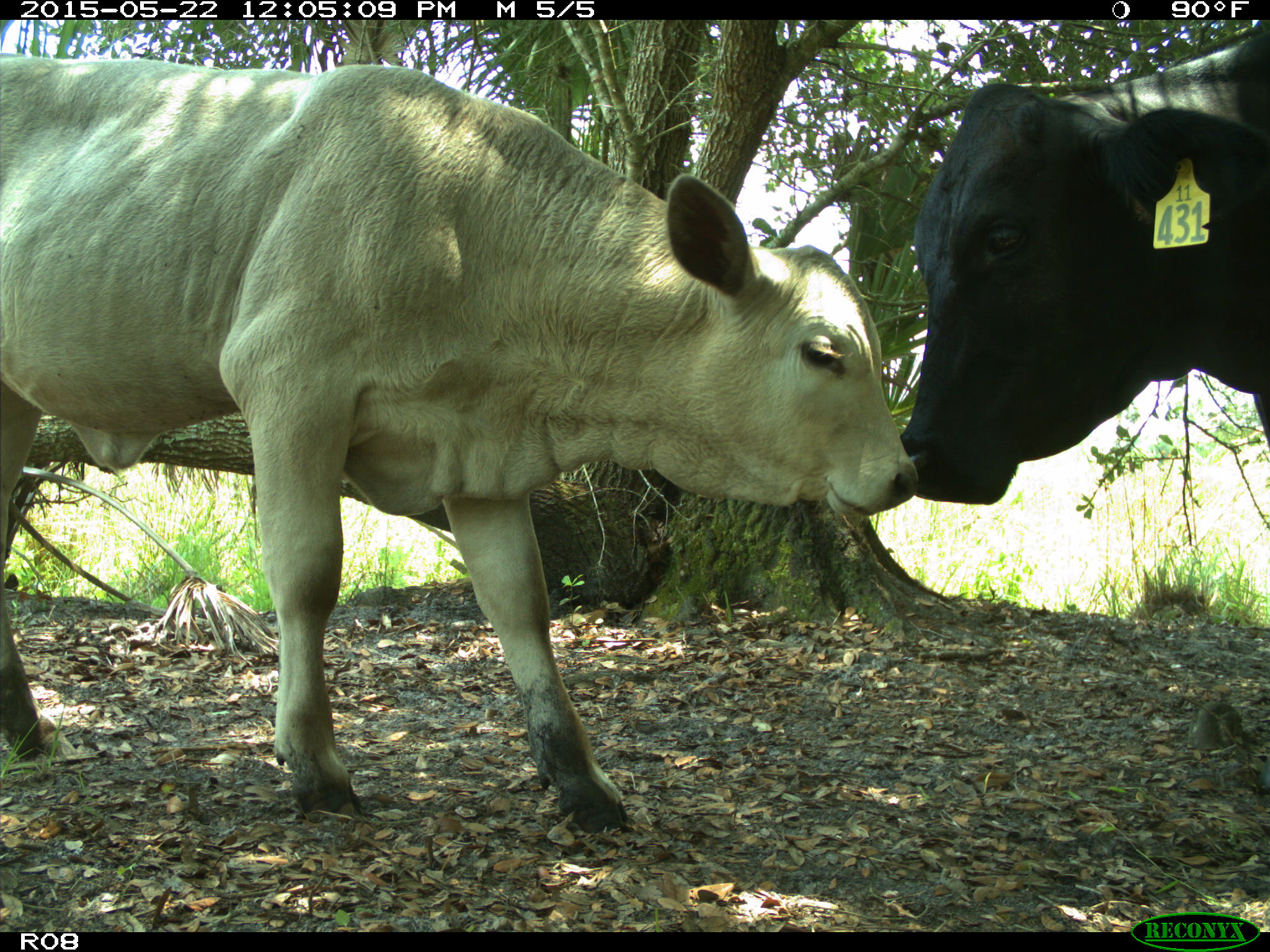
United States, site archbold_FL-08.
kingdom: Animalia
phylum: Chordata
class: Mammalia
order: Artiodactyla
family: Bovidae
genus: Bos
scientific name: Bos taurus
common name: domestic cow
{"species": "Bos taurus (domestic cow)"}